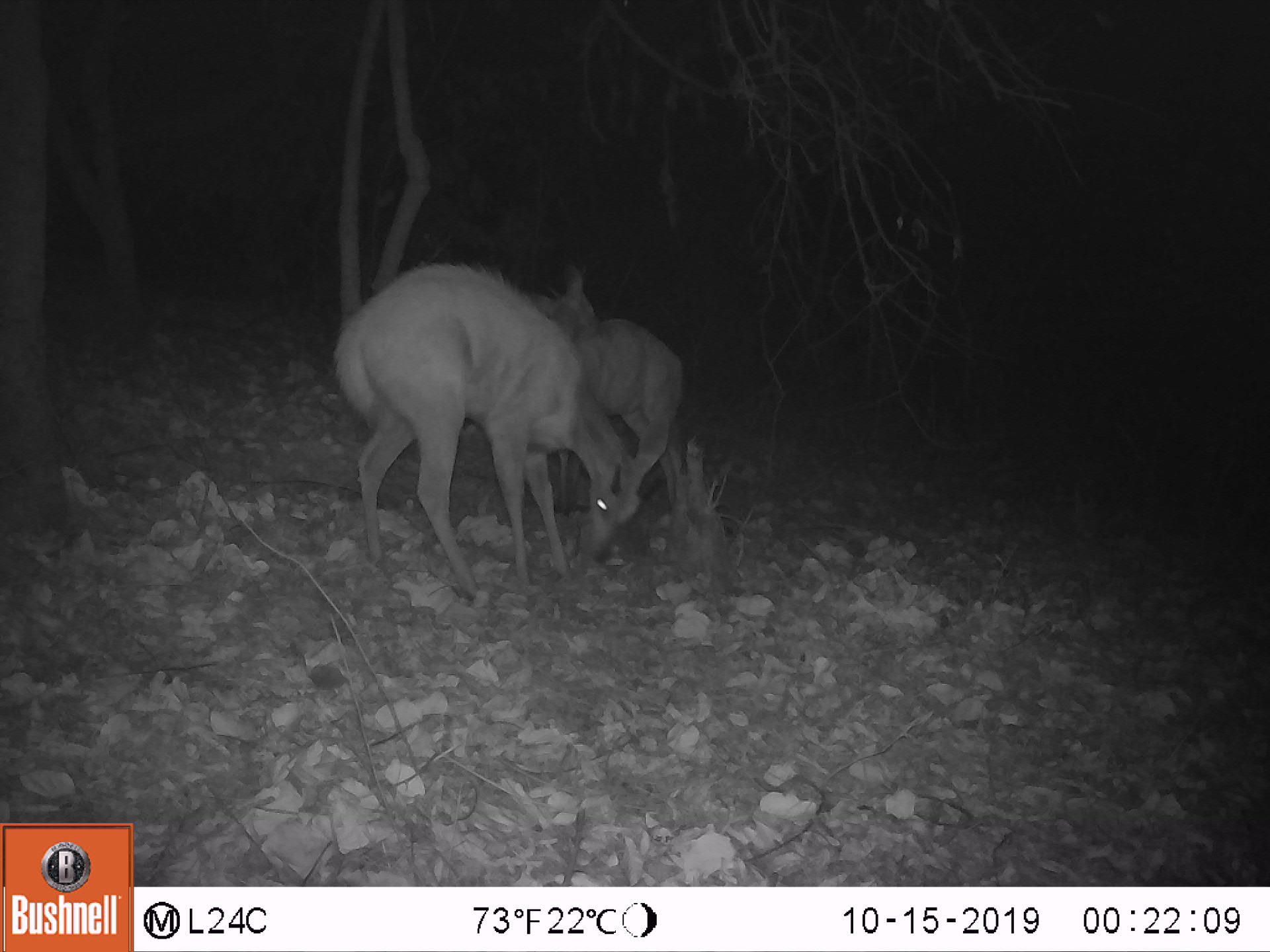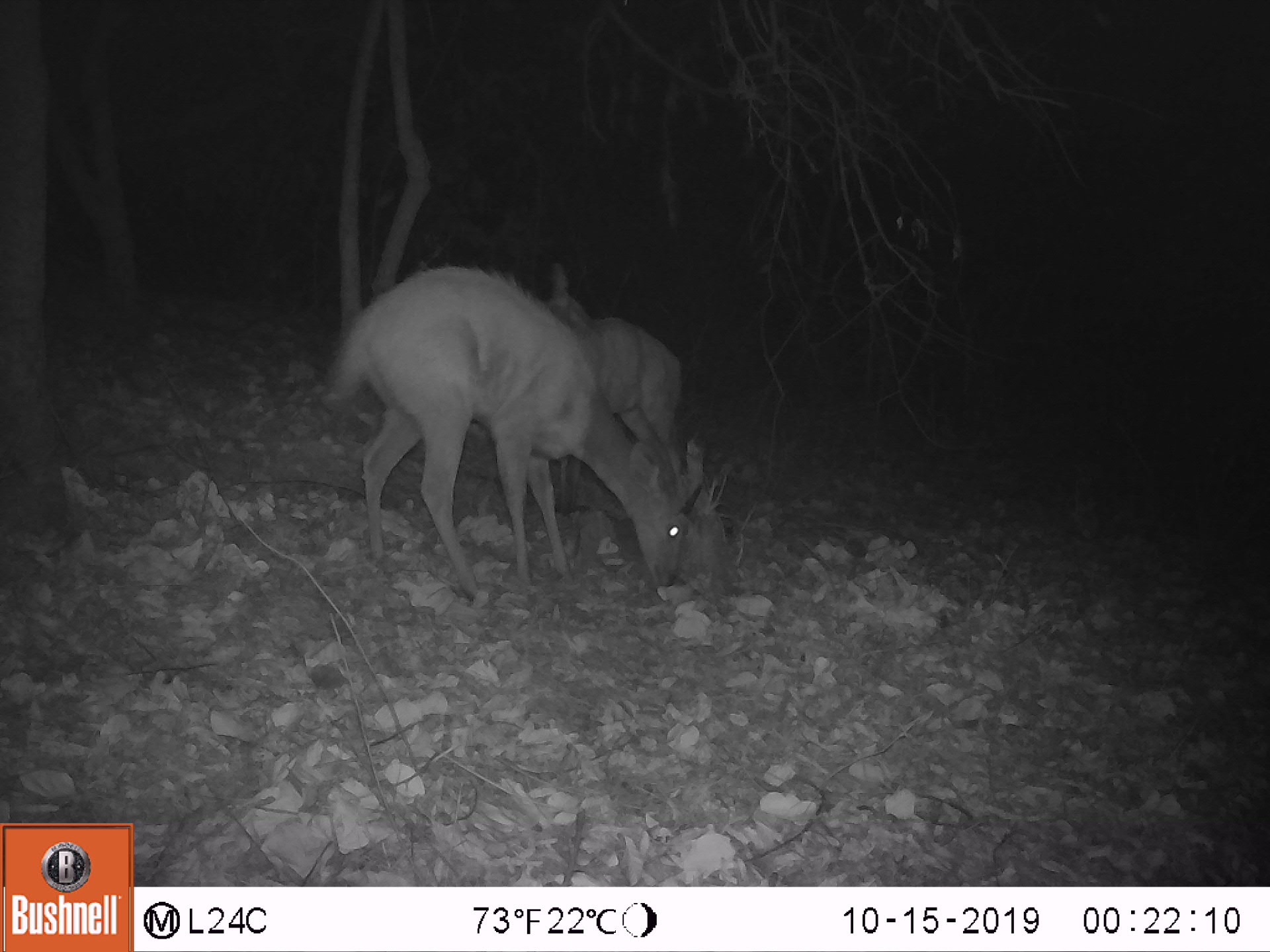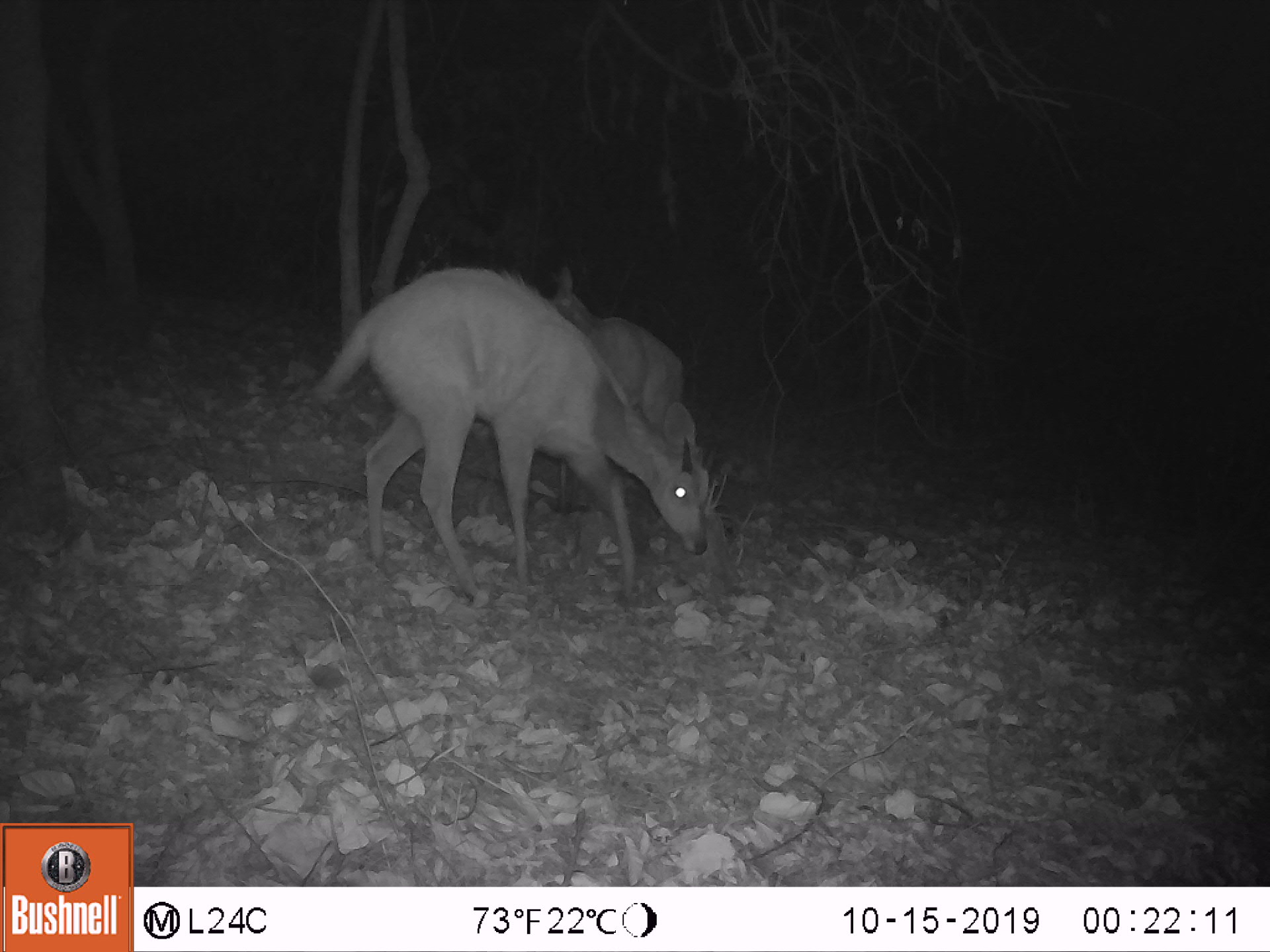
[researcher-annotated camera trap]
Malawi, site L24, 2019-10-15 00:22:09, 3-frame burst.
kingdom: Animalia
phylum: Chordata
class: Mammalia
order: Artiodactyla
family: Bovidae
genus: Tragelaphus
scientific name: Tragelaphus sylvaticus sylvaticus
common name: cape bushbuck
Cape bushbuck (Tragelaphus sylvaticus sylvaticus), count 2.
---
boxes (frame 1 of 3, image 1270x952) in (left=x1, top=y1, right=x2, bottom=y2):
cape bushbuck: (left=333, top=257, right=659, bottom=582); (left=514, top=259, right=694, bottom=561)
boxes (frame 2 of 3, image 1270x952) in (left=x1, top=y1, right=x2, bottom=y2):
cape bushbuck: (left=320, top=257, right=704, bottom=592); (left=532, top=256, right=683, bottom=555)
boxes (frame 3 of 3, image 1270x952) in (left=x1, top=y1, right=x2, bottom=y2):
cape bushbuck: (left=329, top=250, right=708, bottom=600); (left=546, top=255, right=713, bottom=519)